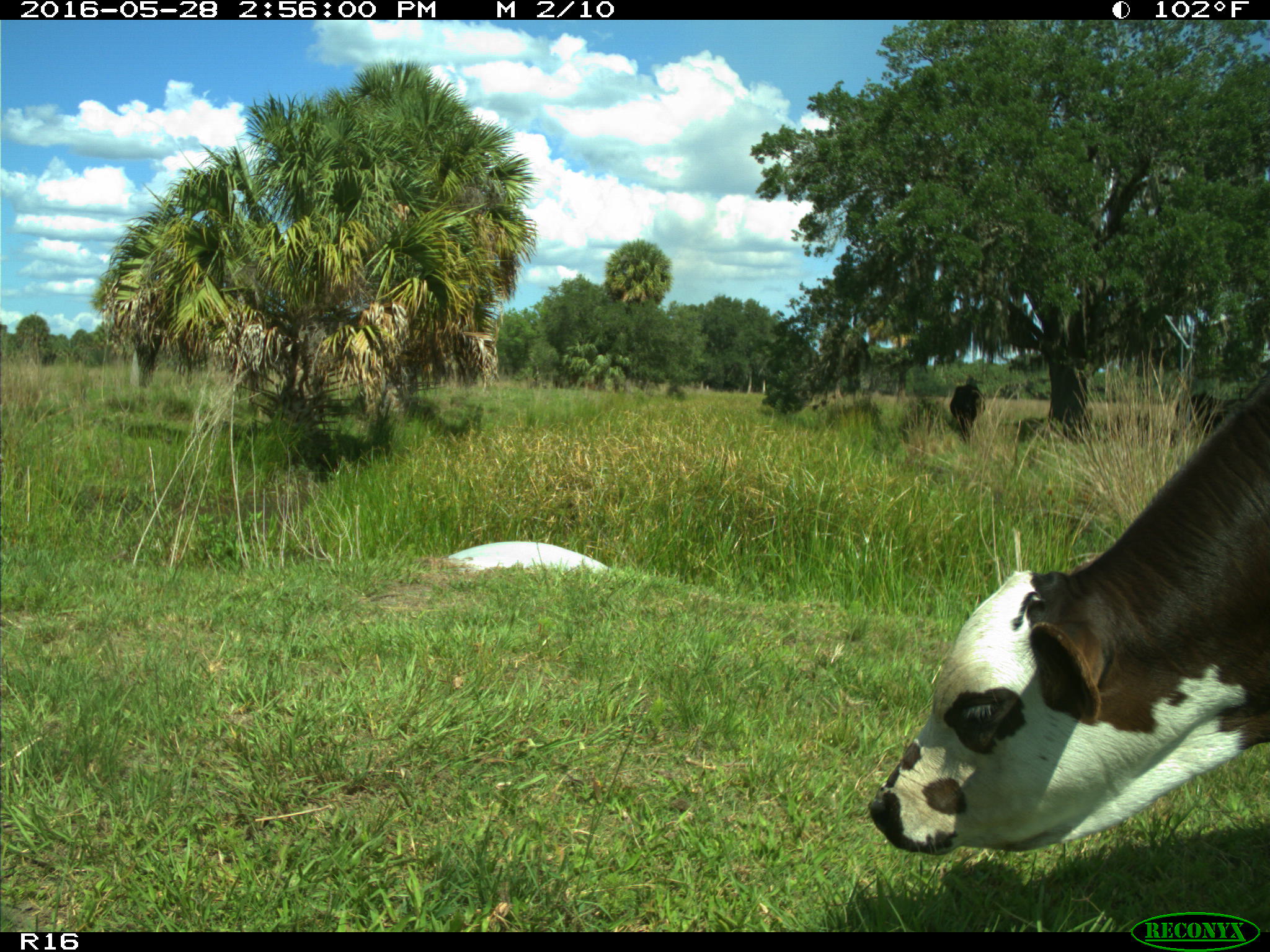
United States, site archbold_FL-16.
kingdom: Animalia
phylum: Chordata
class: Mammalia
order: Artiodactyla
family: Bovidae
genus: Bos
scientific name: Bos taurus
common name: domestic cow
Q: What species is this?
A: Bos taurus (domestic cow).